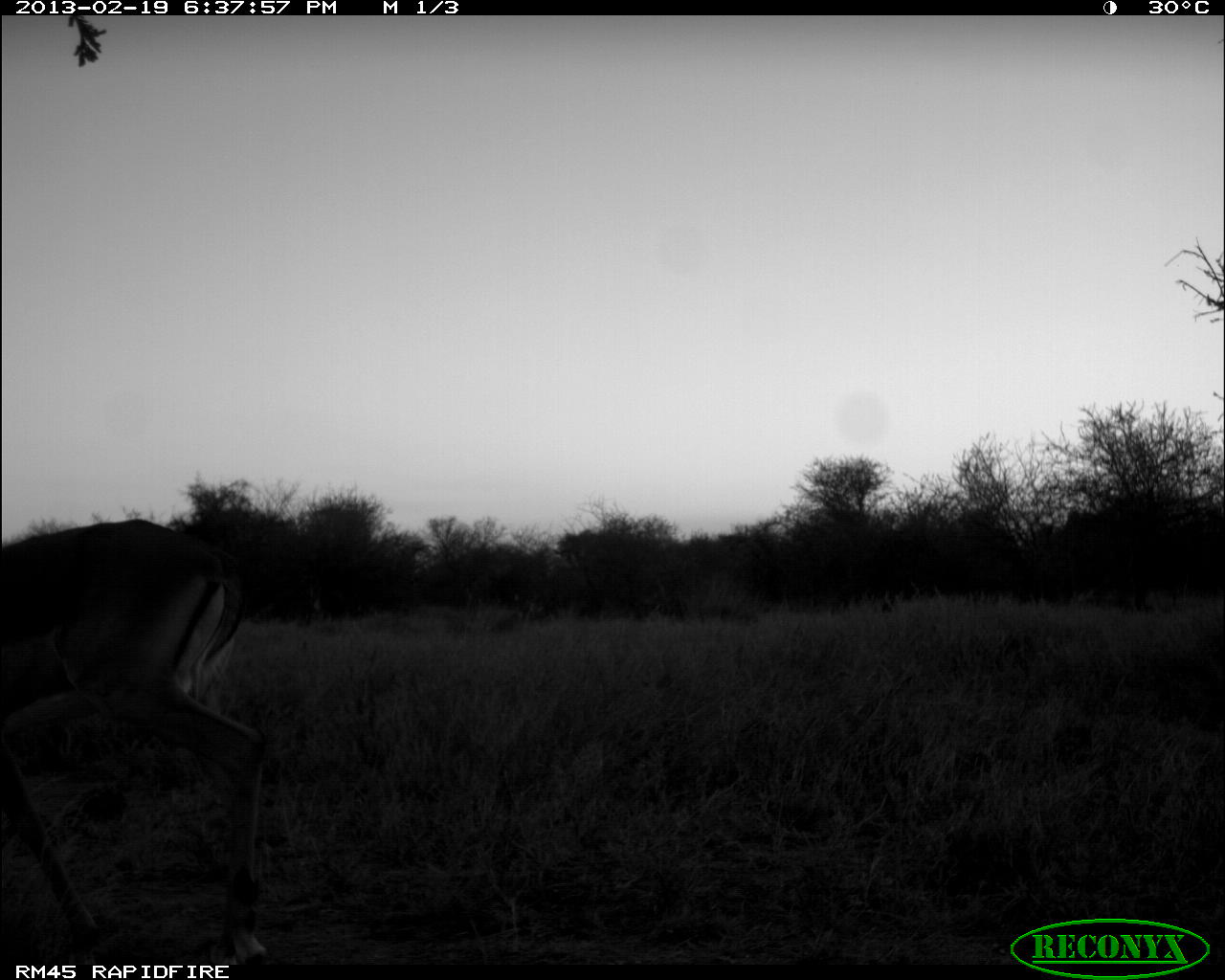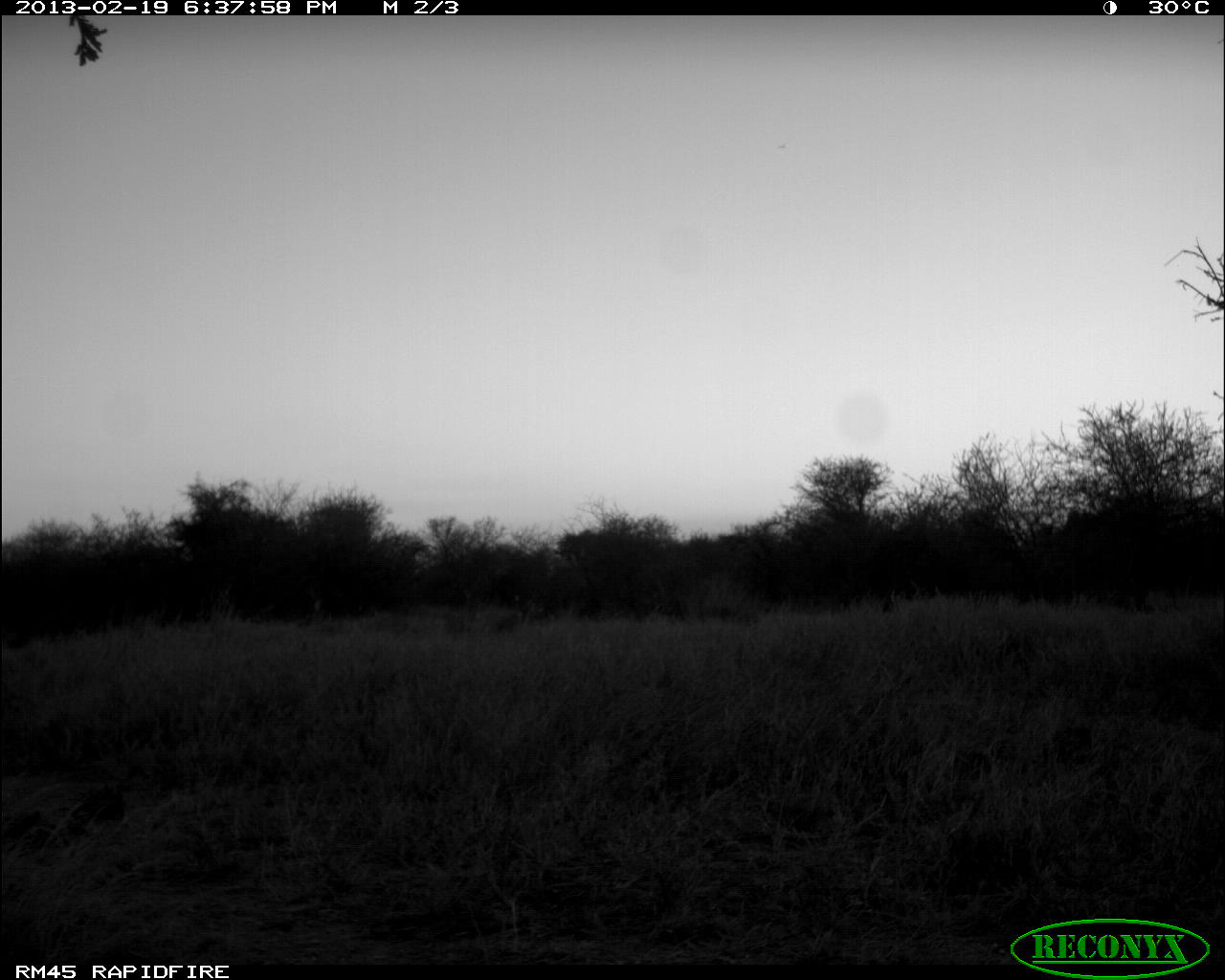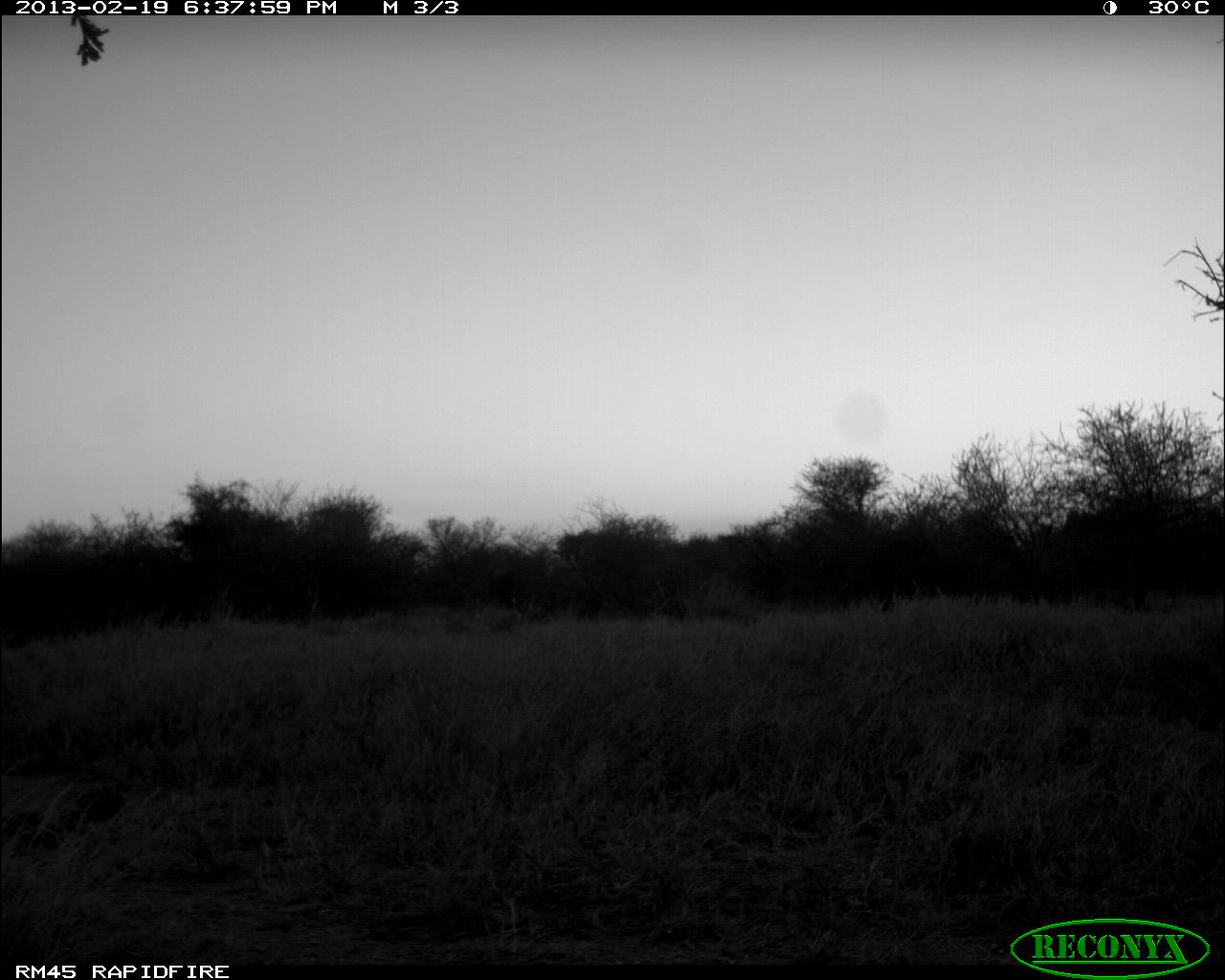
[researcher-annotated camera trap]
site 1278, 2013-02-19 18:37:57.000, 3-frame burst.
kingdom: Animalia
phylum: Chordata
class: Mammalia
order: Artiodactyla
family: Bovidae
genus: Aepyceros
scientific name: Aepyceros melampus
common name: impala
Aepyceros melampus (impala), count 1.